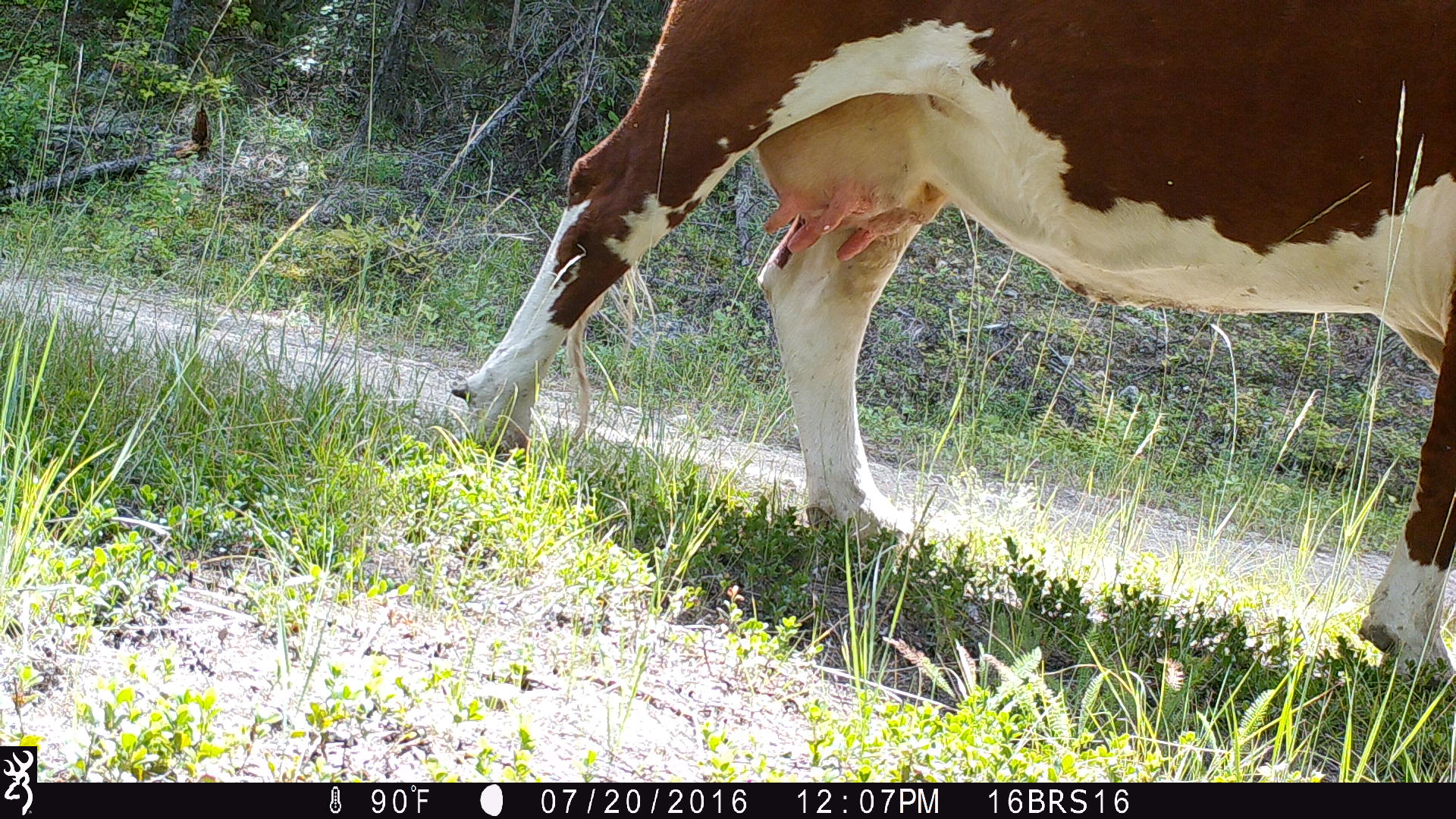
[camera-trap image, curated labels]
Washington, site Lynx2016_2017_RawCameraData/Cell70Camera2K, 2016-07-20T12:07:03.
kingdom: Animalia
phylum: Chordata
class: Mammalia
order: Artiodactyla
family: Bovidae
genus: Bos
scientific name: Bos taurus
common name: domestic cattle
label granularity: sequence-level